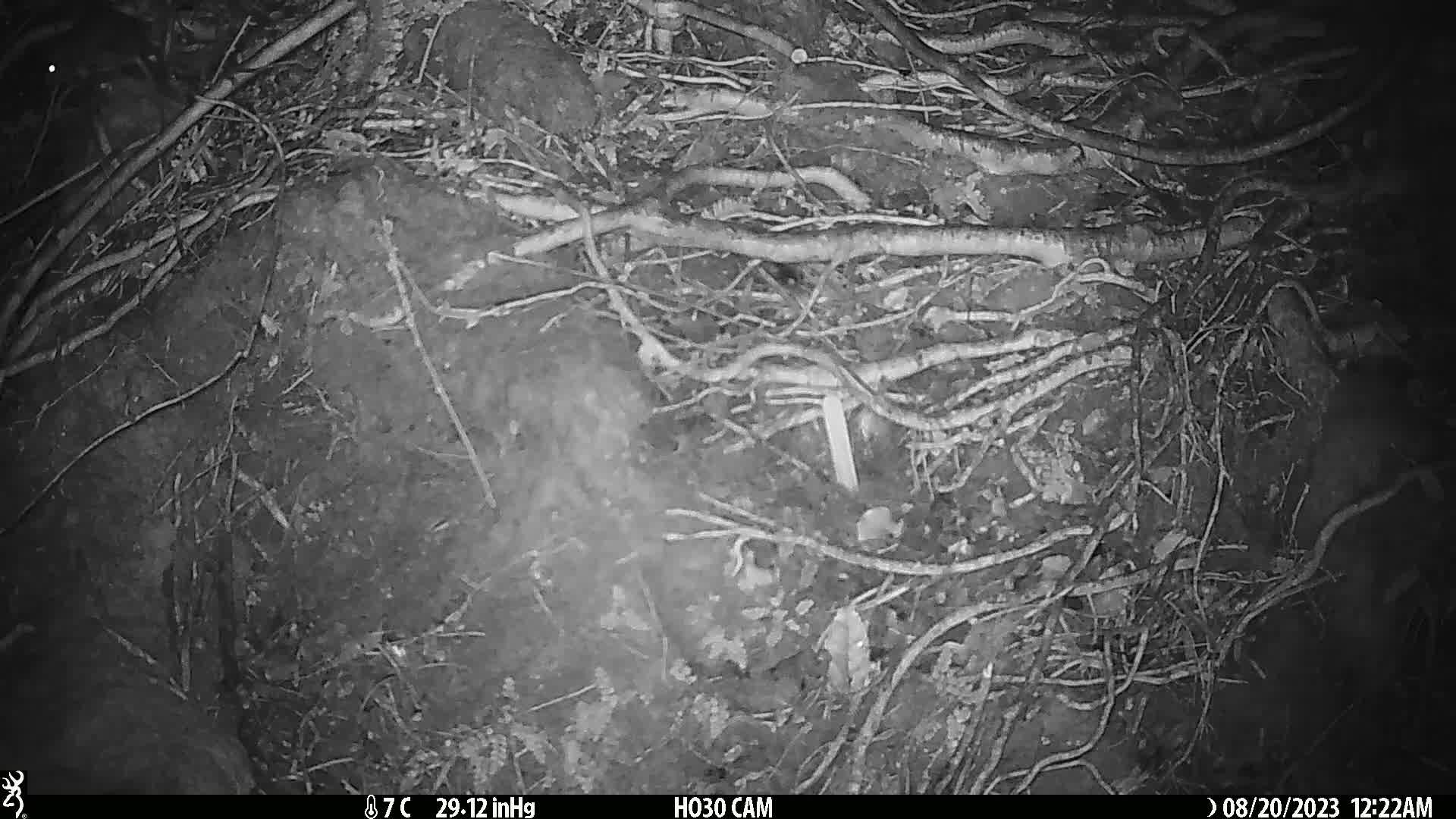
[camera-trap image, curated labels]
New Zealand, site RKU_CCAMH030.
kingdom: Animalia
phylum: Chordata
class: Mammalia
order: Rodentia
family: Muridae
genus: Rattus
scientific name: Rattus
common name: rat